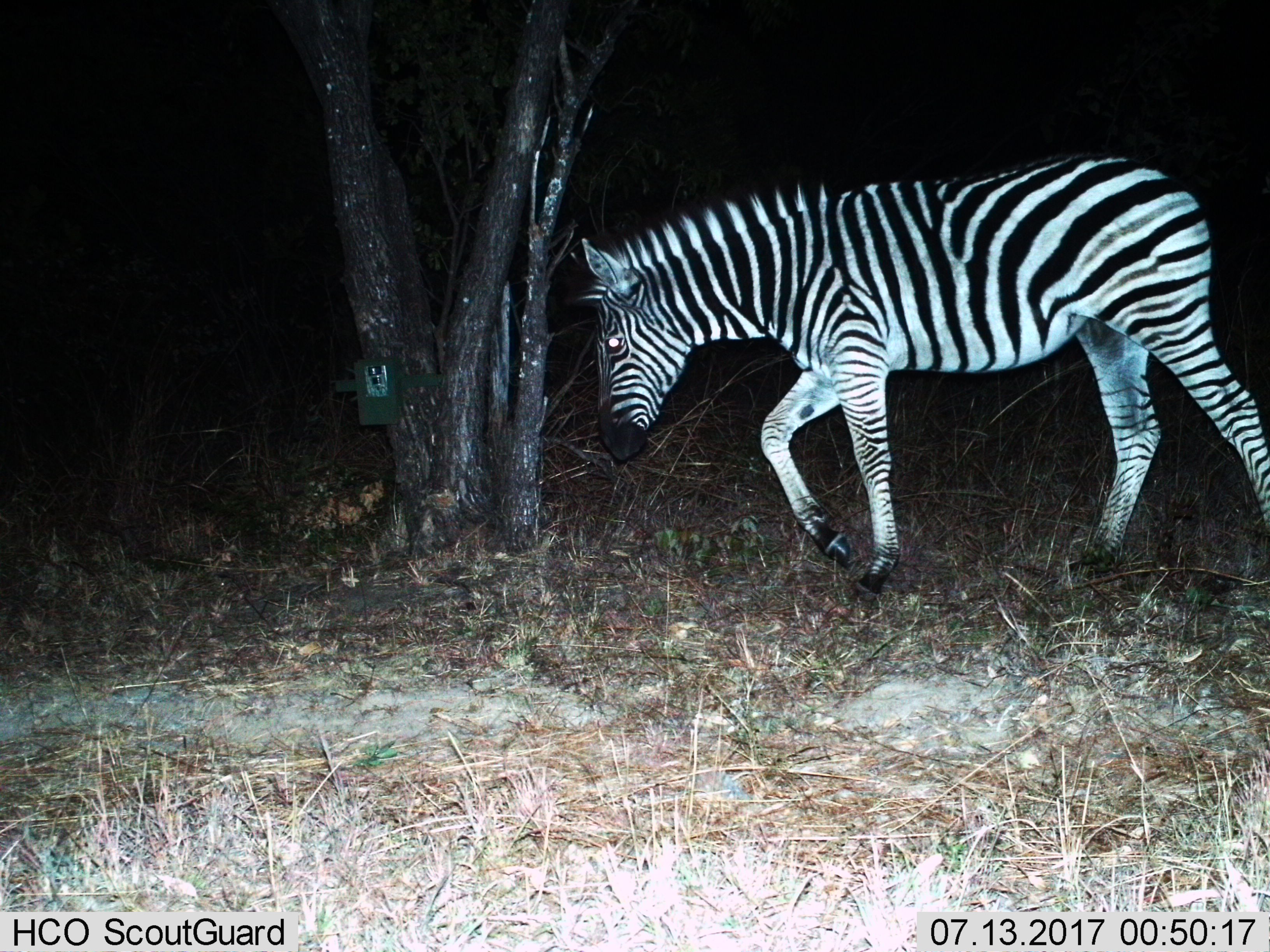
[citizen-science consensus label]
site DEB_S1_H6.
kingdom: Animalia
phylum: Chordata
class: Mammalia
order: Perissodactyla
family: Equidae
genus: Equus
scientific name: Equus quagga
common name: plains zebra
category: zebraplains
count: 1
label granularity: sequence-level